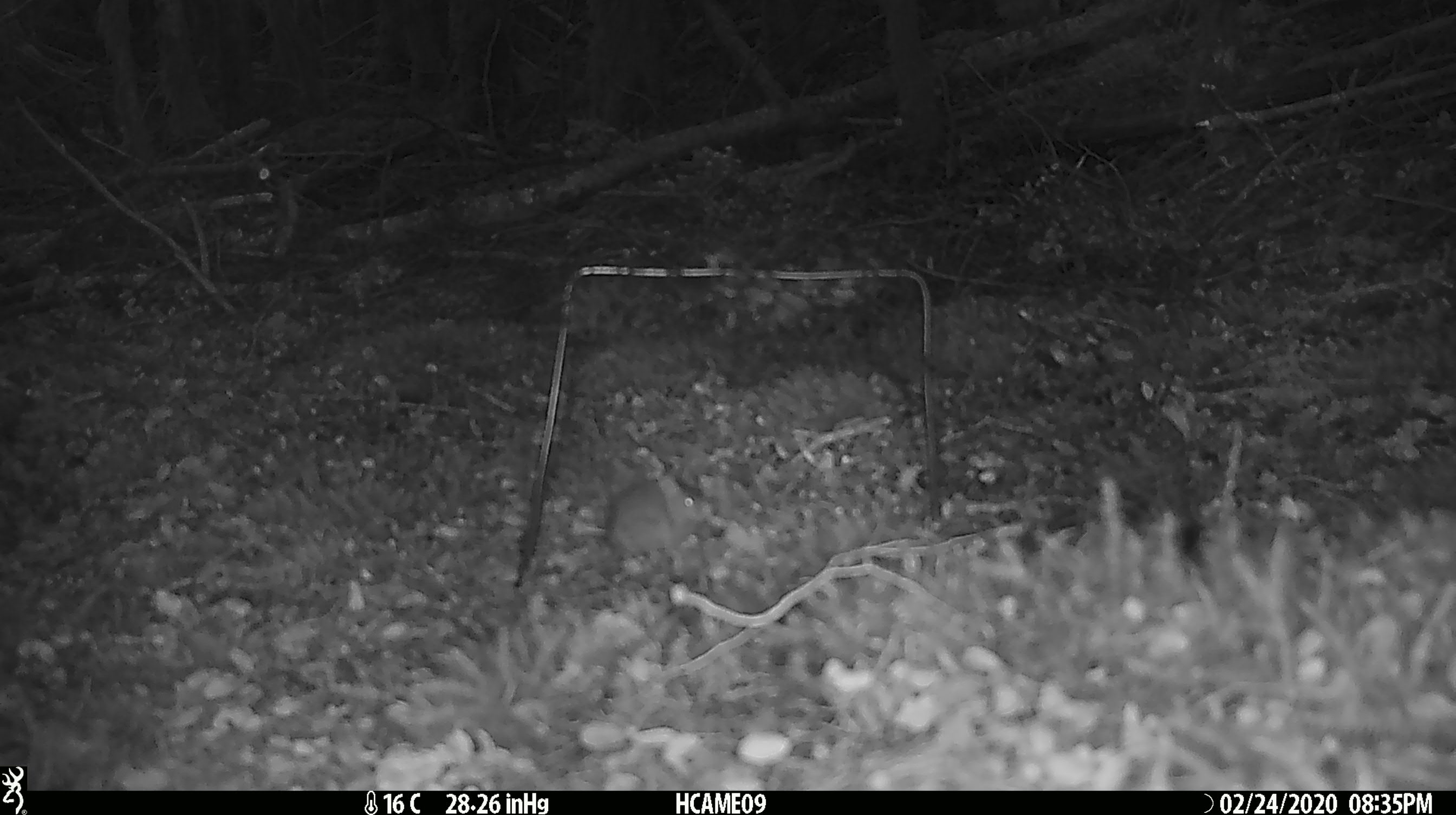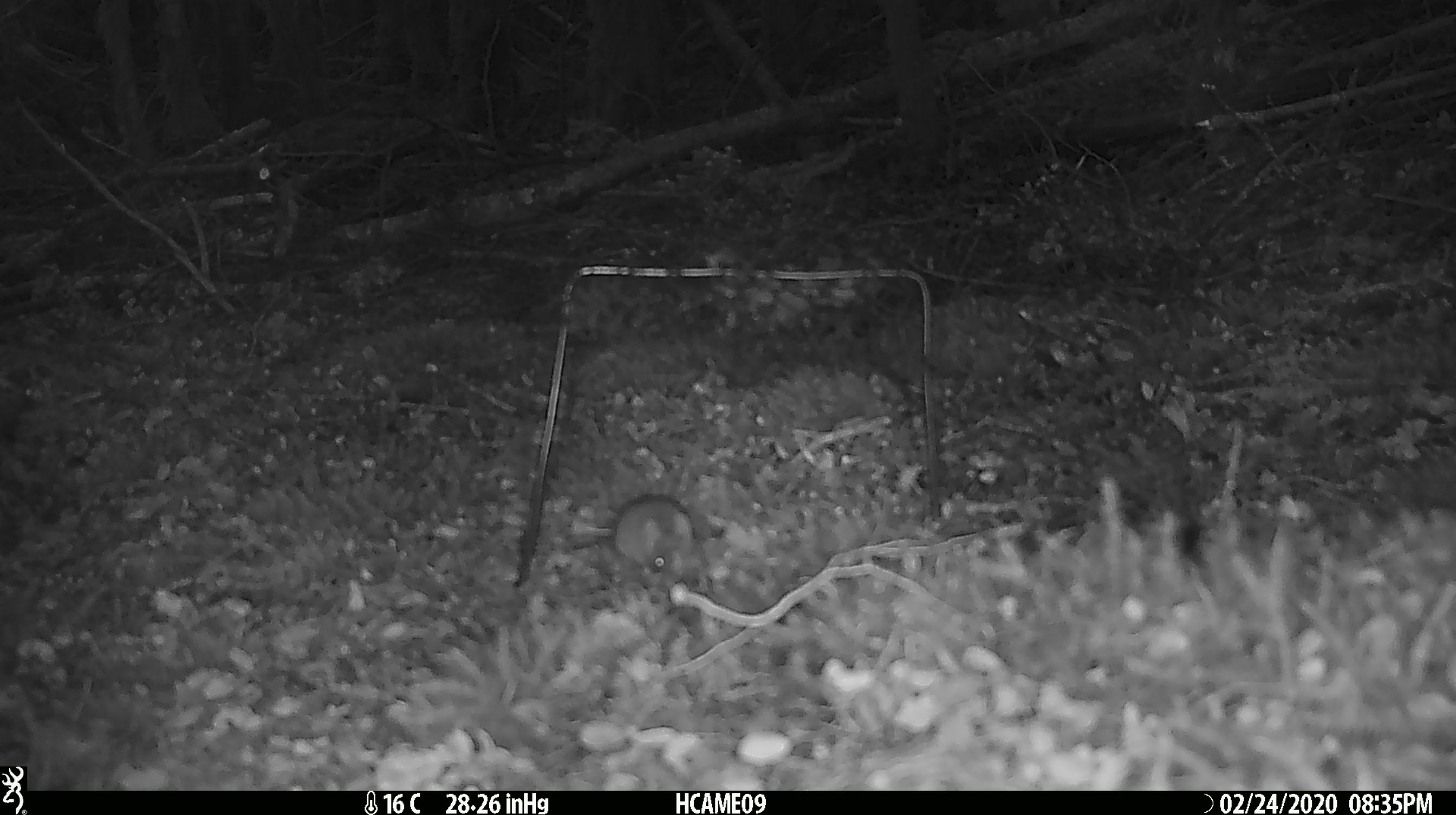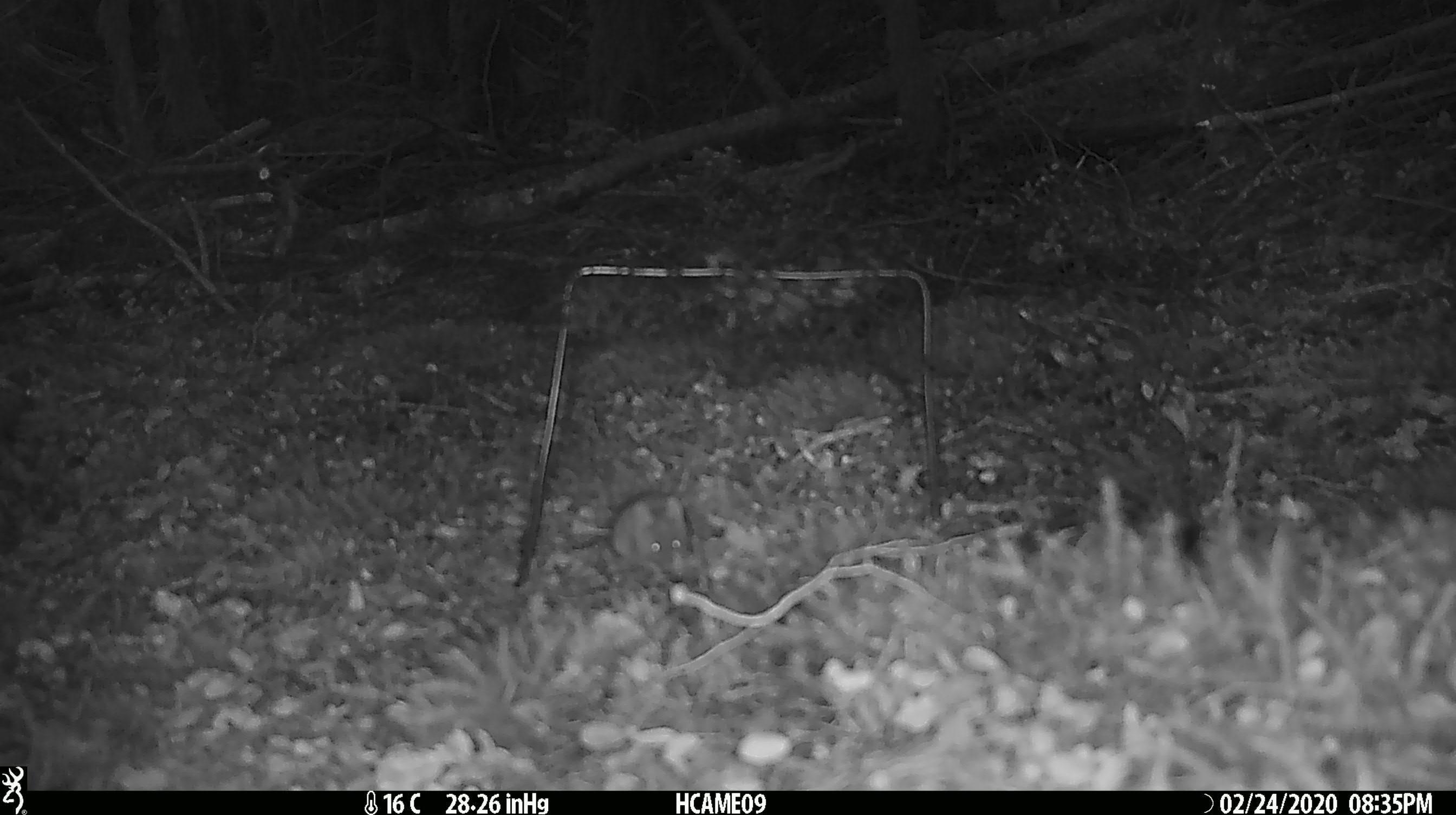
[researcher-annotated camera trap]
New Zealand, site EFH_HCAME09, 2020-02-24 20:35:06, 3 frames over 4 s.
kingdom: Animalia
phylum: Chordata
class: Mammalia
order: Rodentia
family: Muridae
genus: Mus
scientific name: Mus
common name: mouse